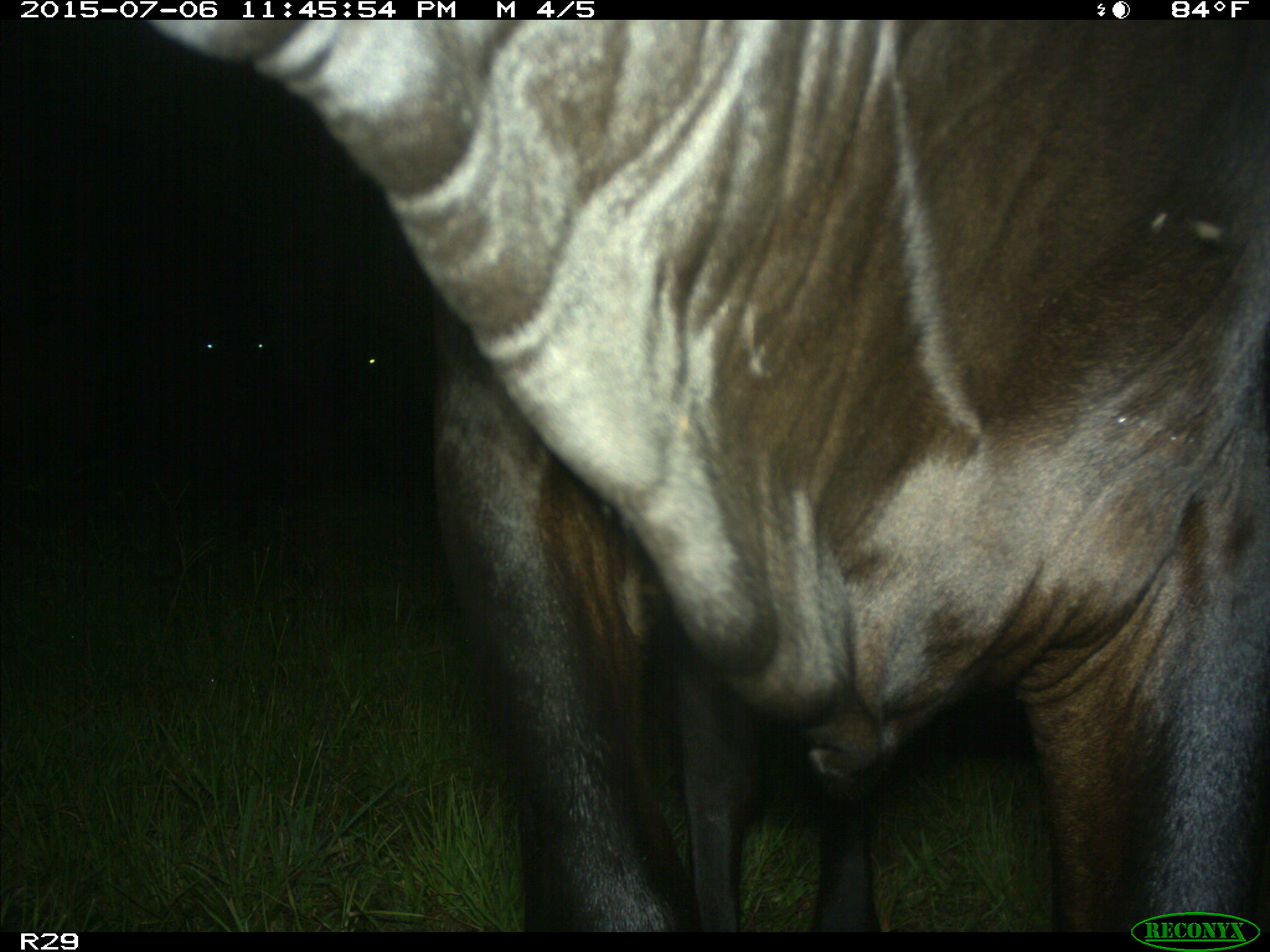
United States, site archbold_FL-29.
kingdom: Animalia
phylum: Chordata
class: Mammalia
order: Artiodactyla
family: Bovidae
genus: Bos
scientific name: Bos taurus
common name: domestic cow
Bos taurus (domestic cow).